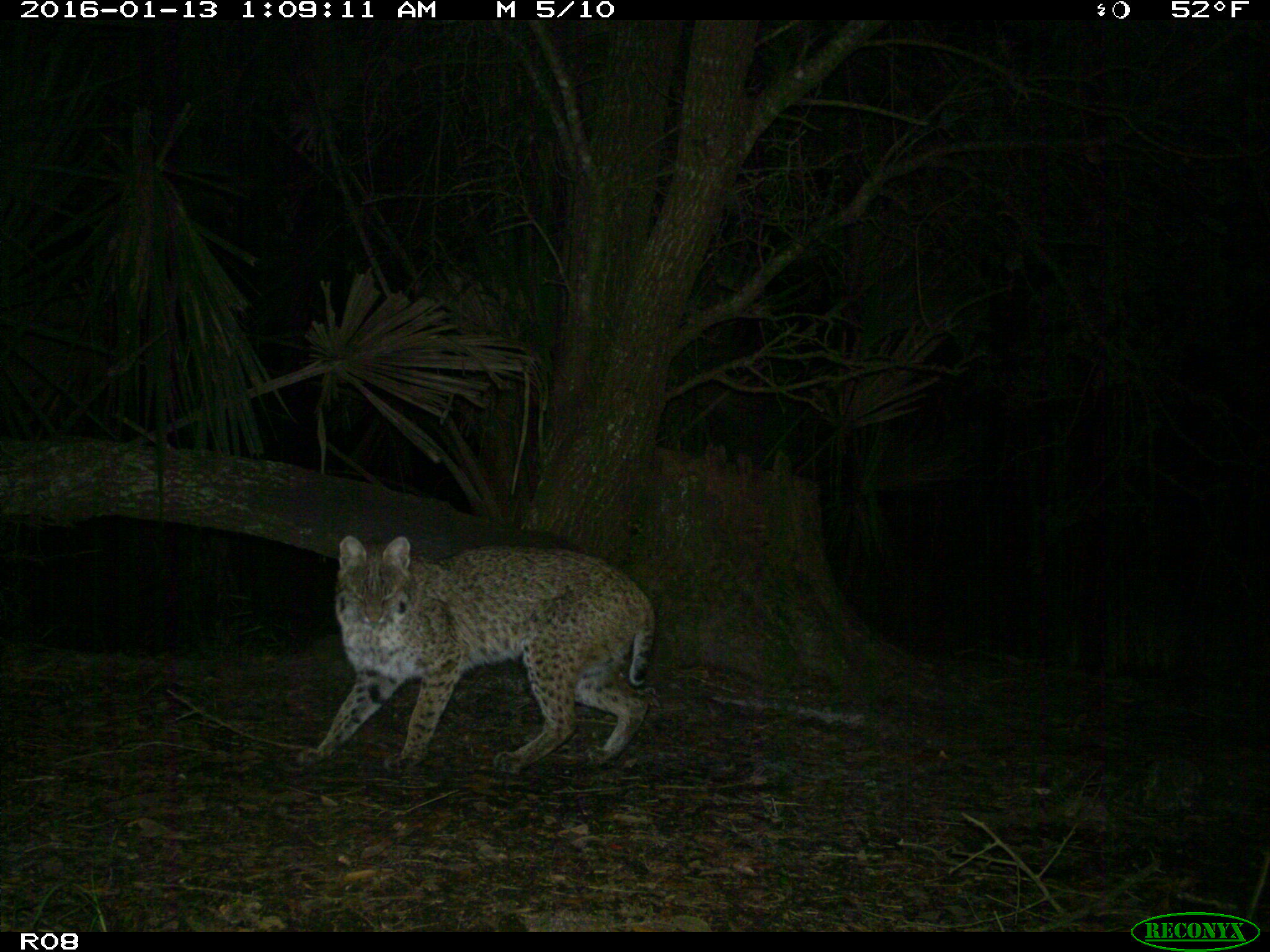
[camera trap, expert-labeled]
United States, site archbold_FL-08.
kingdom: Animalia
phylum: Chordata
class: Mammalia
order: Carnivora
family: Felidae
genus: Lynx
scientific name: Lynx rufus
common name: bobcat